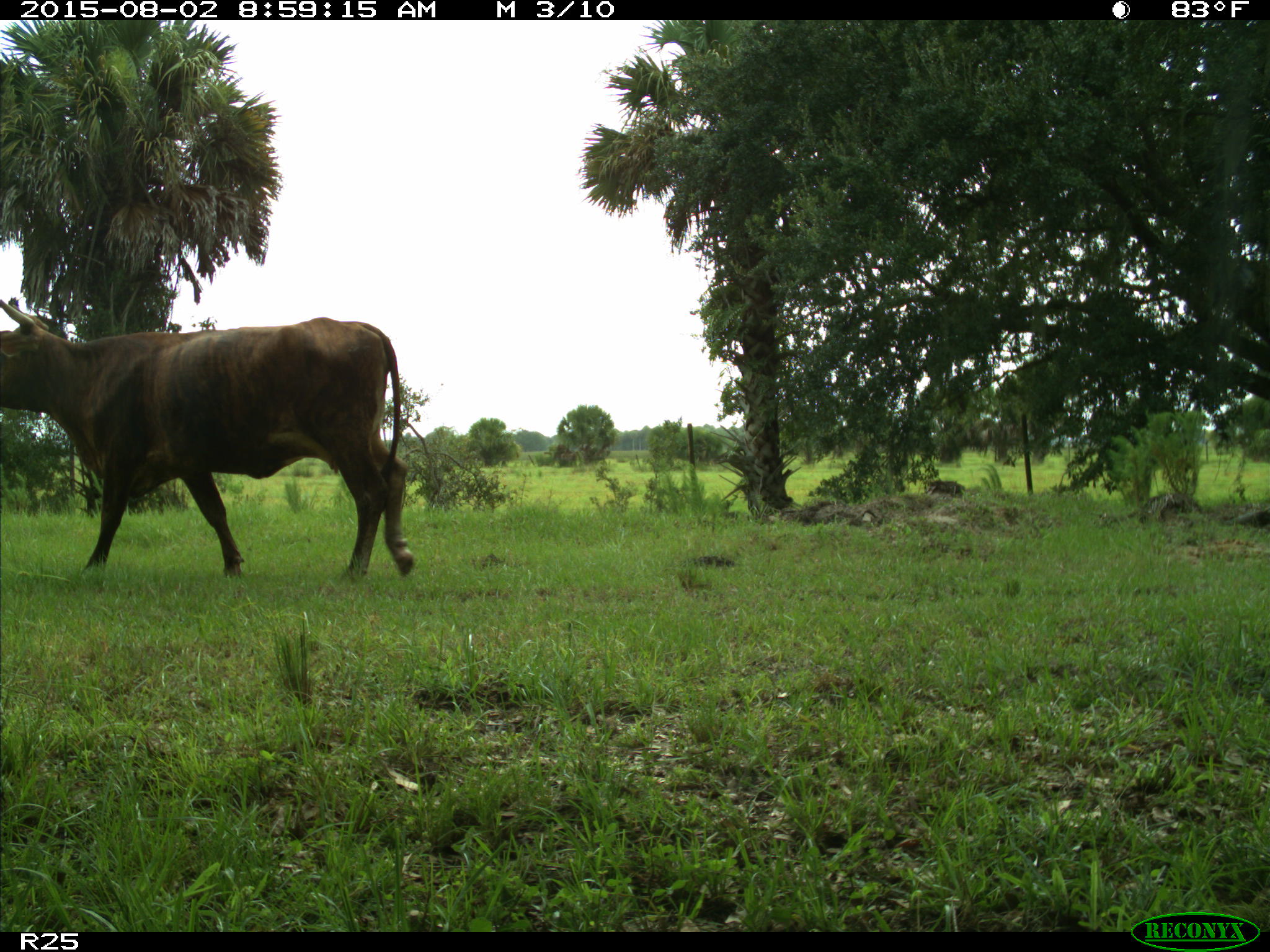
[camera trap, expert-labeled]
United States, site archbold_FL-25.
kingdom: Animalia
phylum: Chordata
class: Mammalia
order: Artiodactyla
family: Bovidae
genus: Bos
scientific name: Bos taurus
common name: domestic cow